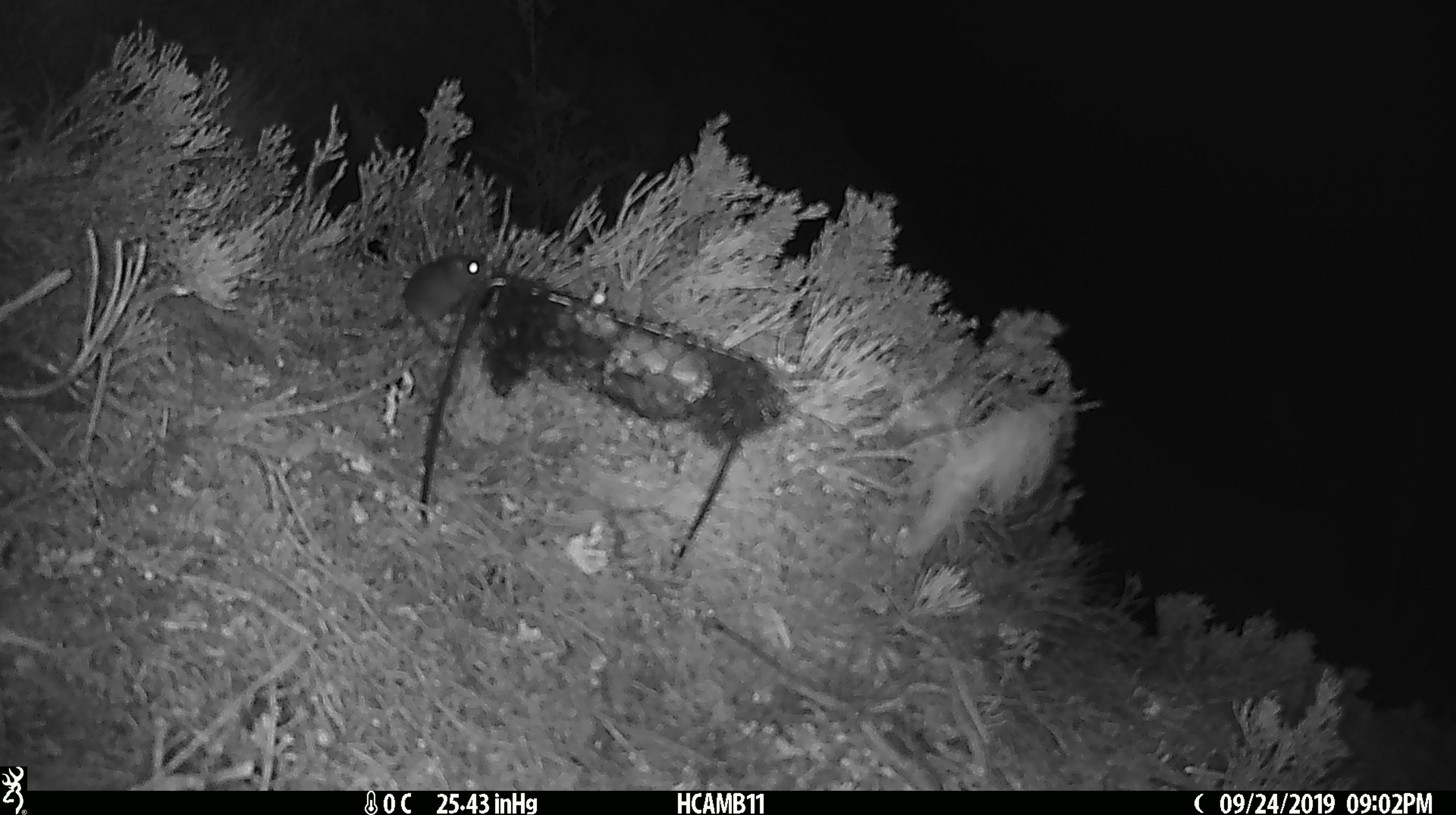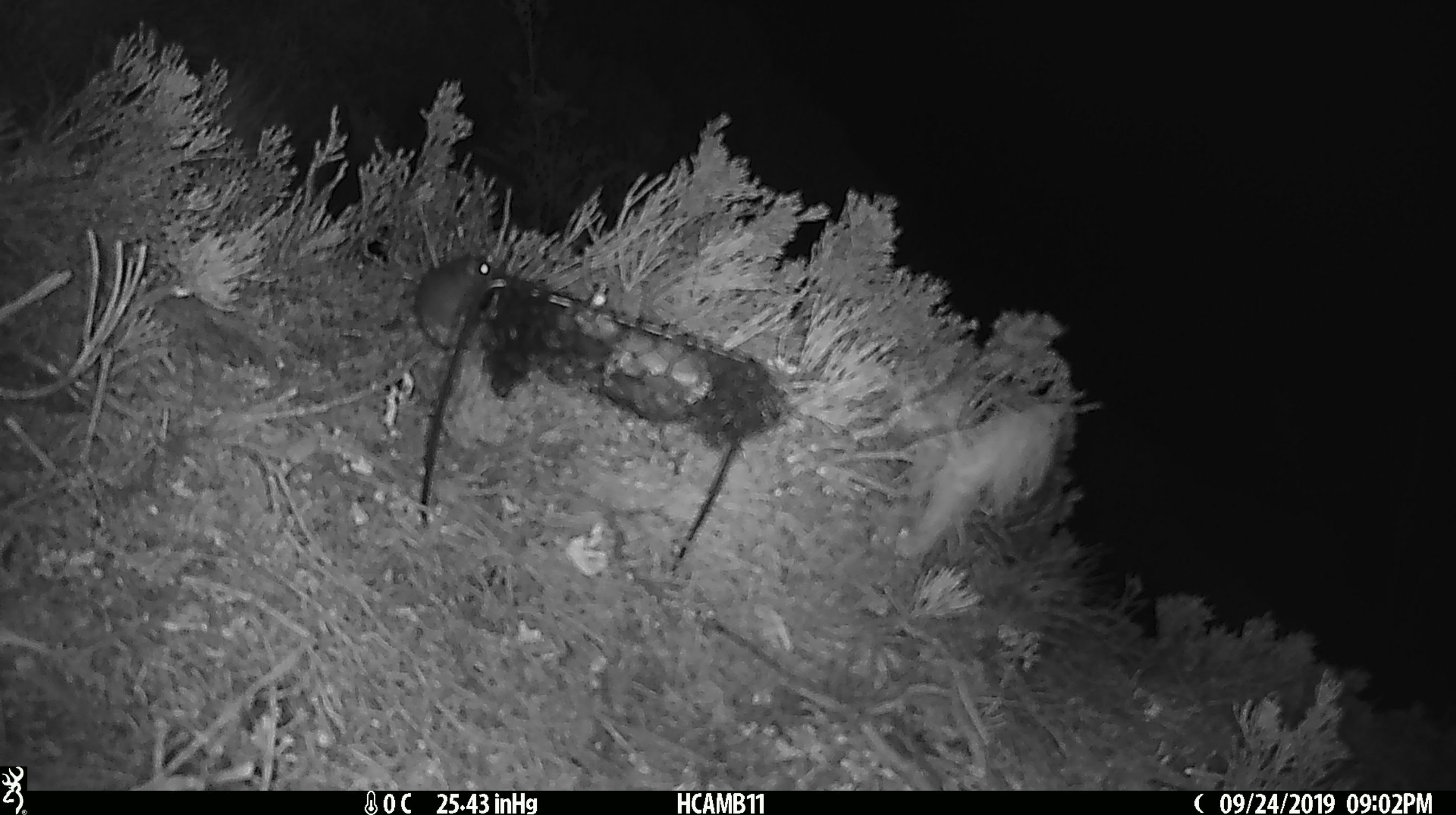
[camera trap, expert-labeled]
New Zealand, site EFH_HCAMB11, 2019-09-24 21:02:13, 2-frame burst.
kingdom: Animalia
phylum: Chordata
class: Mammalia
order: Rodentia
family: Muridae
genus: Mus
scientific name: Mus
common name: mouse